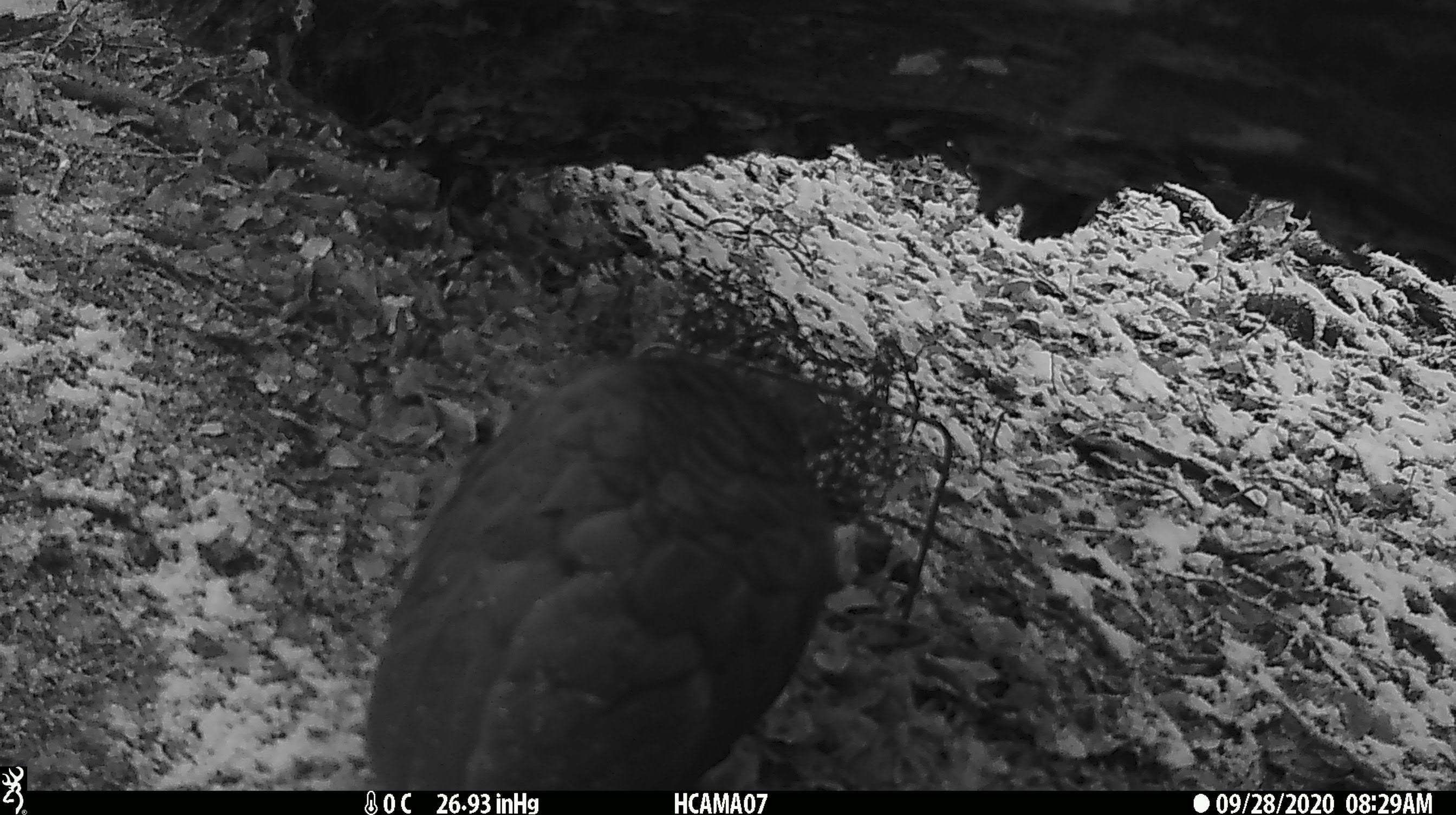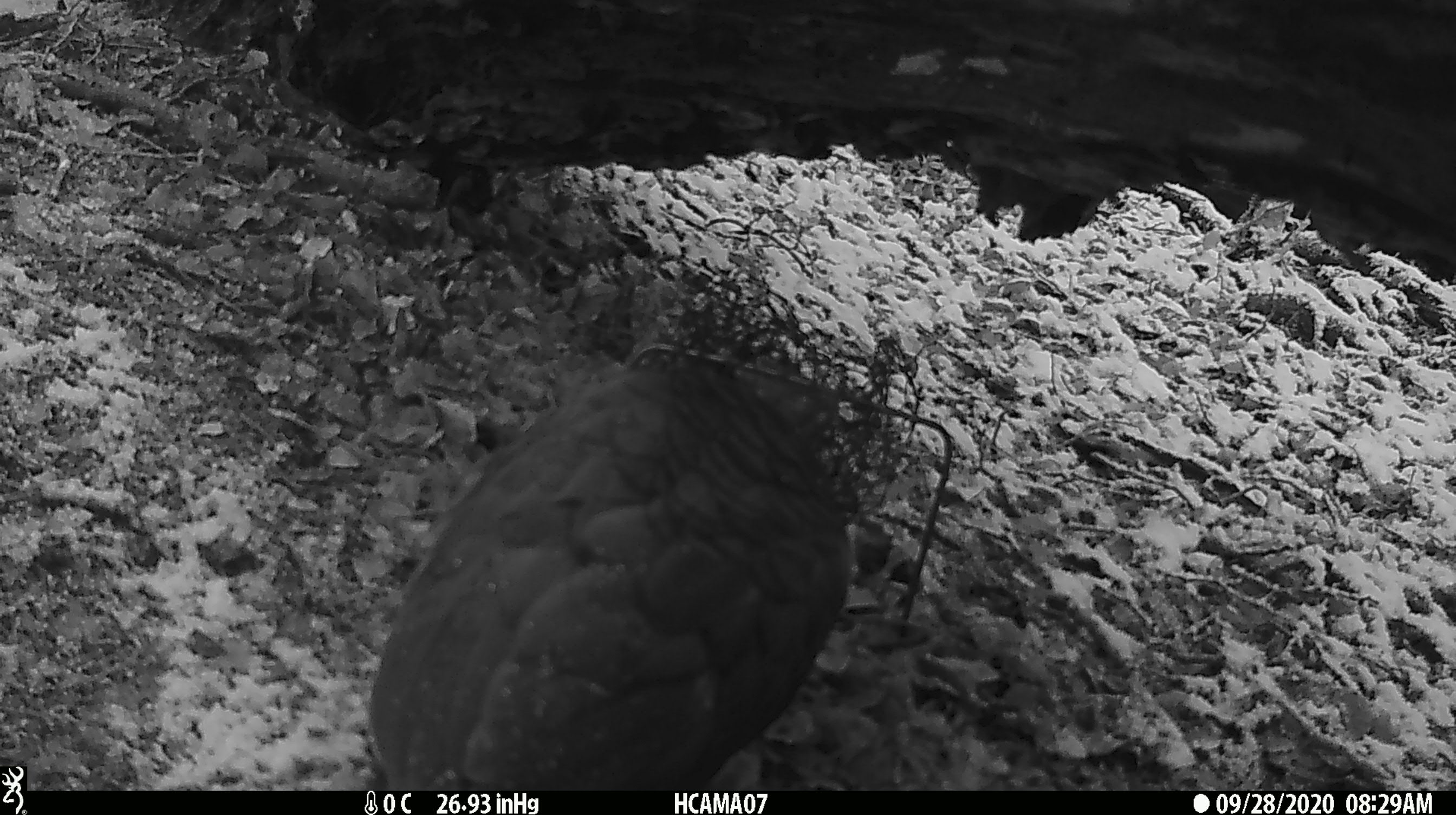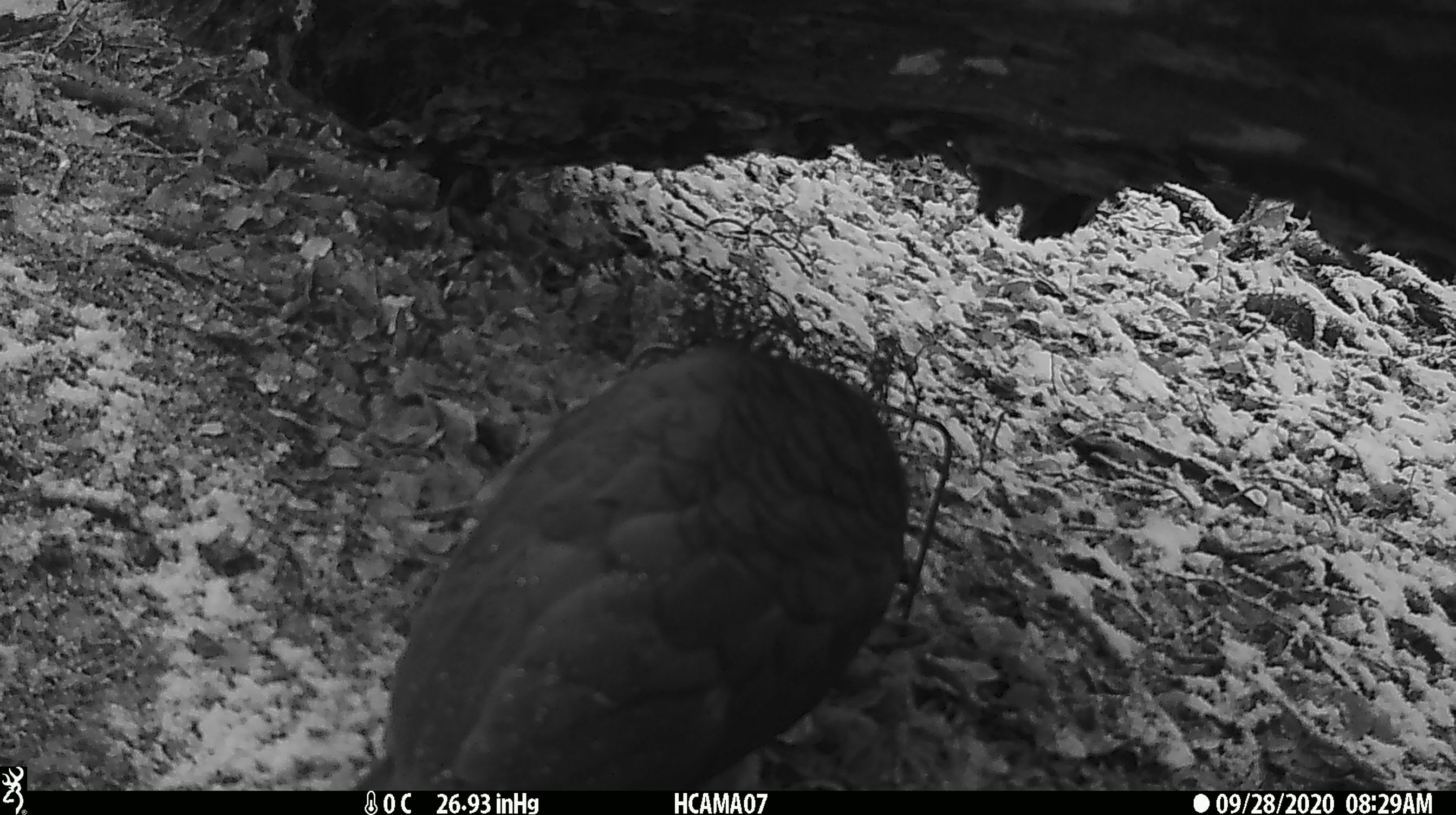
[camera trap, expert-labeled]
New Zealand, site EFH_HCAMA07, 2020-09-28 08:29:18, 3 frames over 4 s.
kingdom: Animalia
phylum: Chordata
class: Aves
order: Psittaciformes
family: Strigopidae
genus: Nestor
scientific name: Nestor notabilis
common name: kea